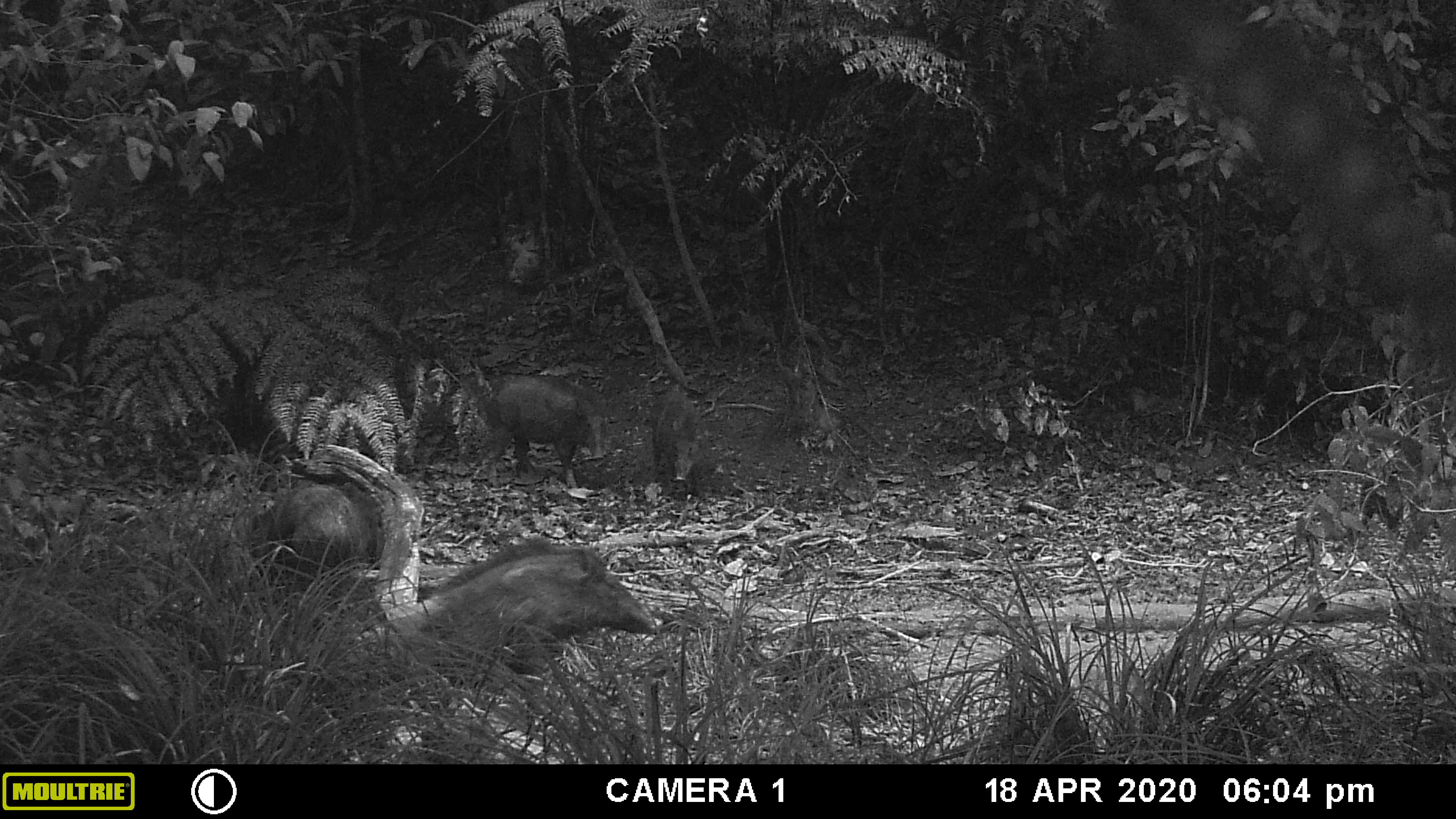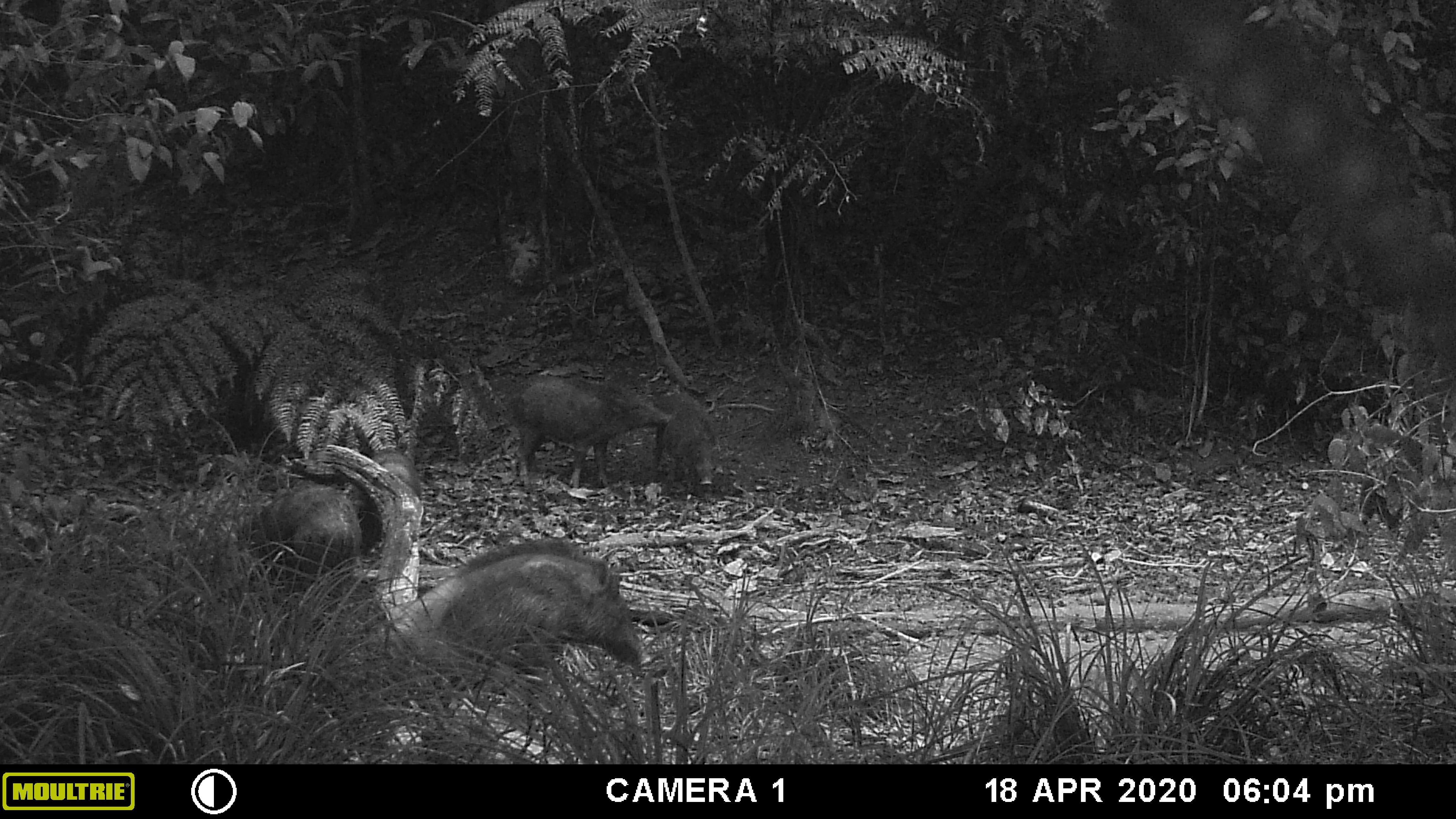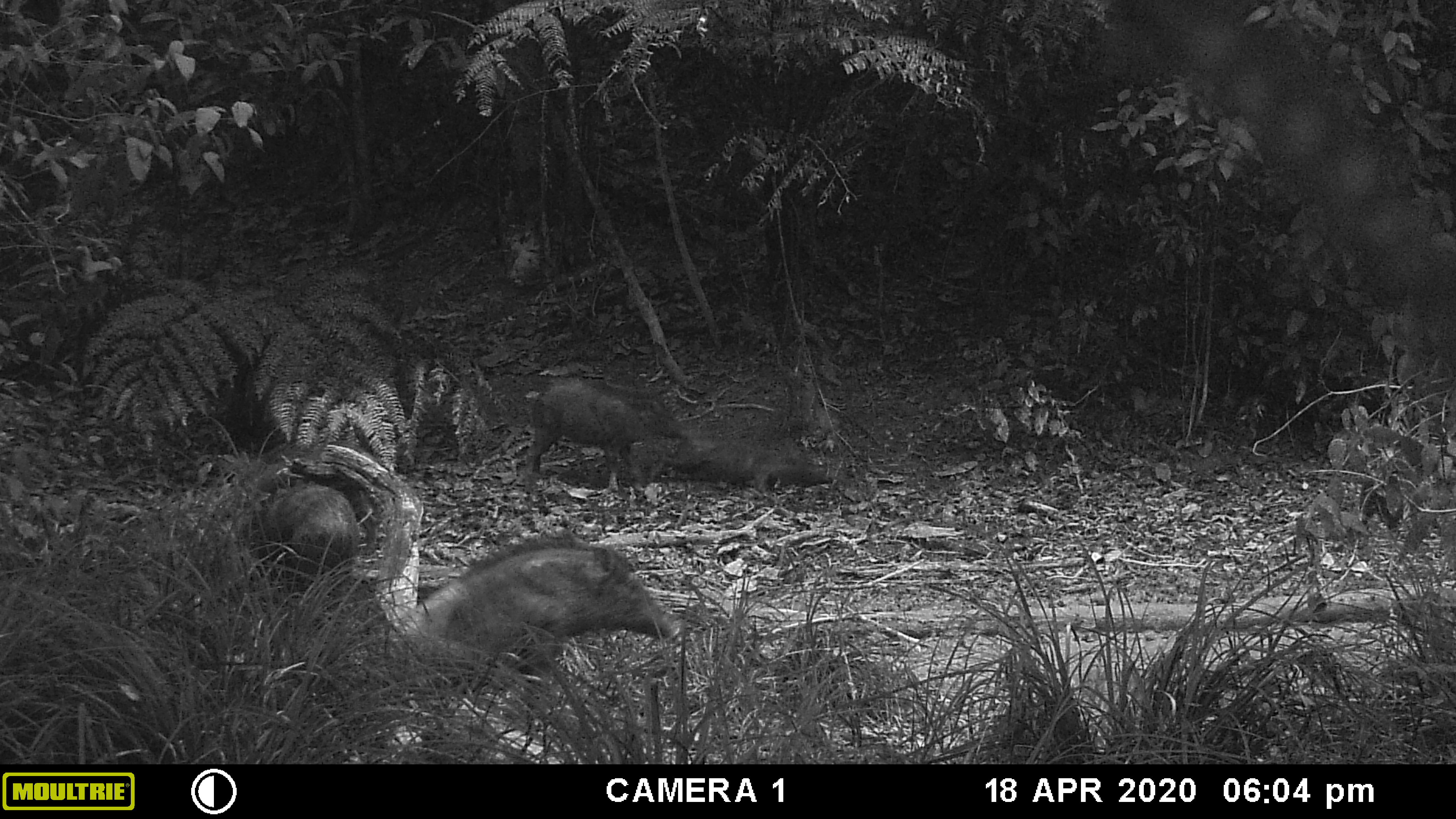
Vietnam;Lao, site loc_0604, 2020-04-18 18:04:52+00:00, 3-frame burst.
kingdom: Animalia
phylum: Chordata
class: Mammalia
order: Artiodactyla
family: Suidae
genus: Sus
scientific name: Sus scrofa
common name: eurasian wild pig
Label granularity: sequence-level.